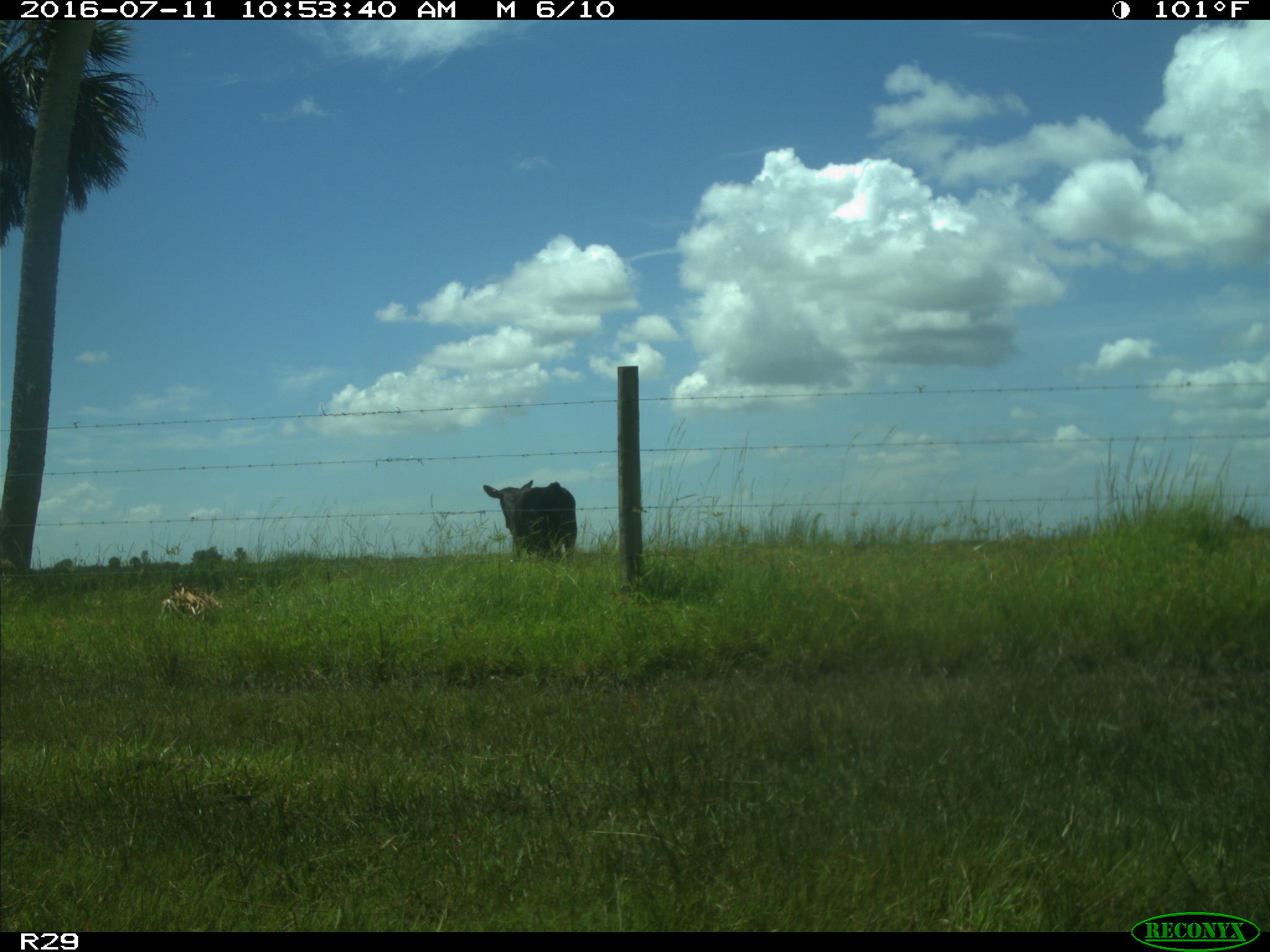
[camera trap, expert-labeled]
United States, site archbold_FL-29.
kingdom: Animalia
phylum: Chordata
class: Mammalia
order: Artiodactyla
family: Bovidae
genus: Bos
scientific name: Bos taurus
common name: domestic cow